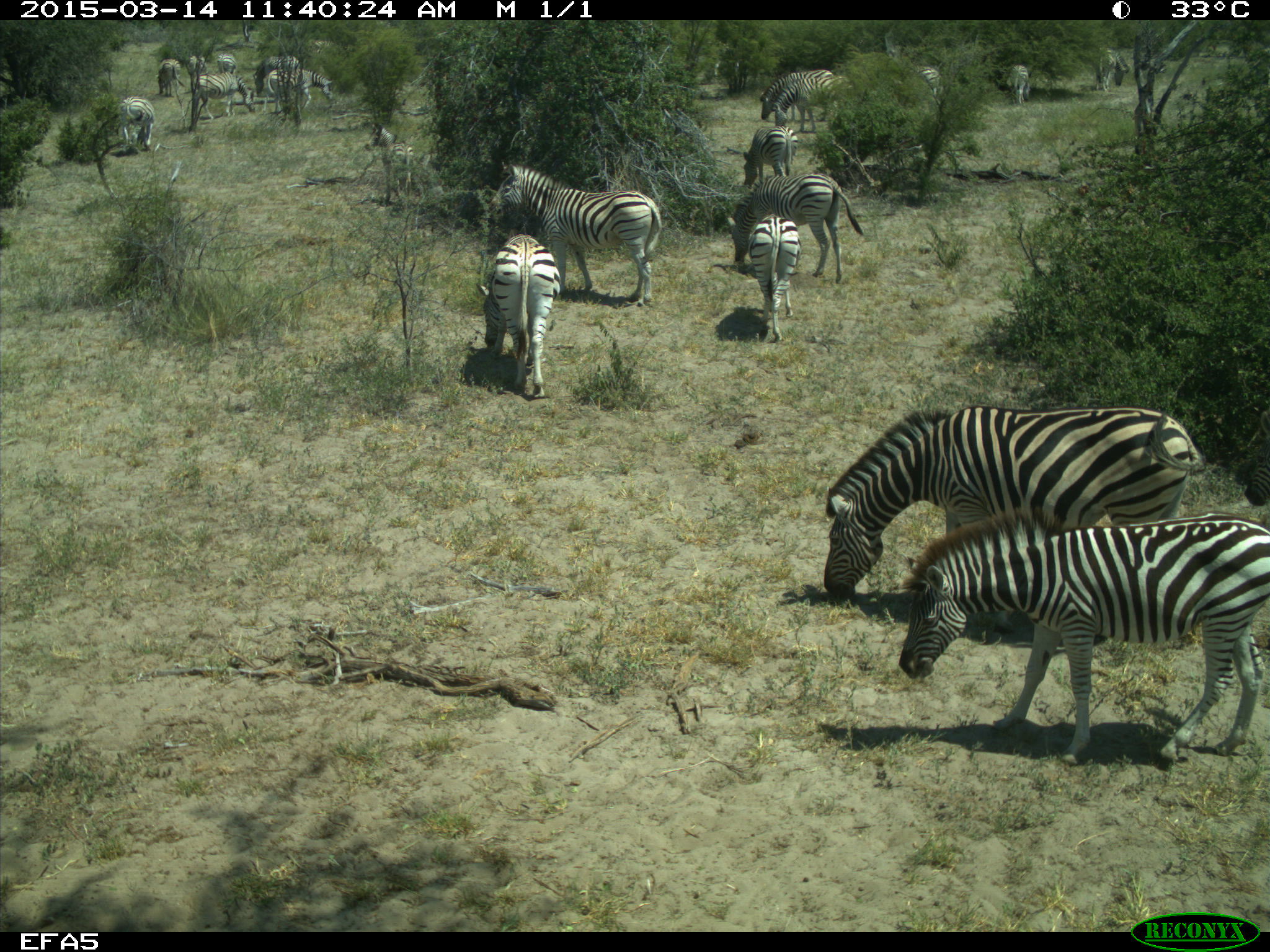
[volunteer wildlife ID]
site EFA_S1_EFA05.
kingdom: Animalia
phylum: Chordata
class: Mammalia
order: Perissodactyla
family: Equidae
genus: Equus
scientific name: Equus quagga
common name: plains zebra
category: zebraplains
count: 11-50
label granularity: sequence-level